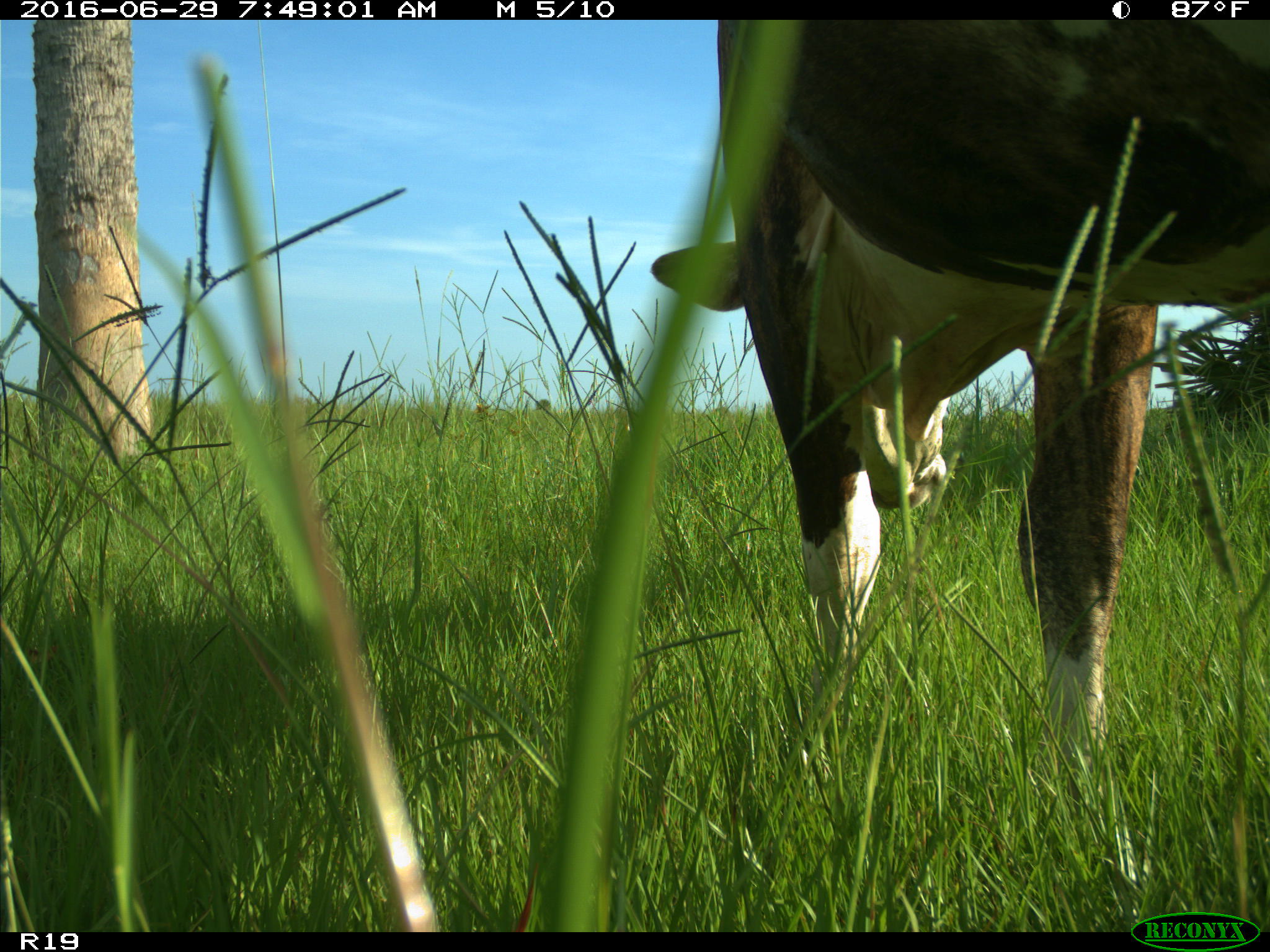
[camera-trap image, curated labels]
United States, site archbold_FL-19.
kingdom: Animalia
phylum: Chordata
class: Mammalia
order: Artiodactyla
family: Bovidae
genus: Bos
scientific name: Bos taurus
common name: domestic cow